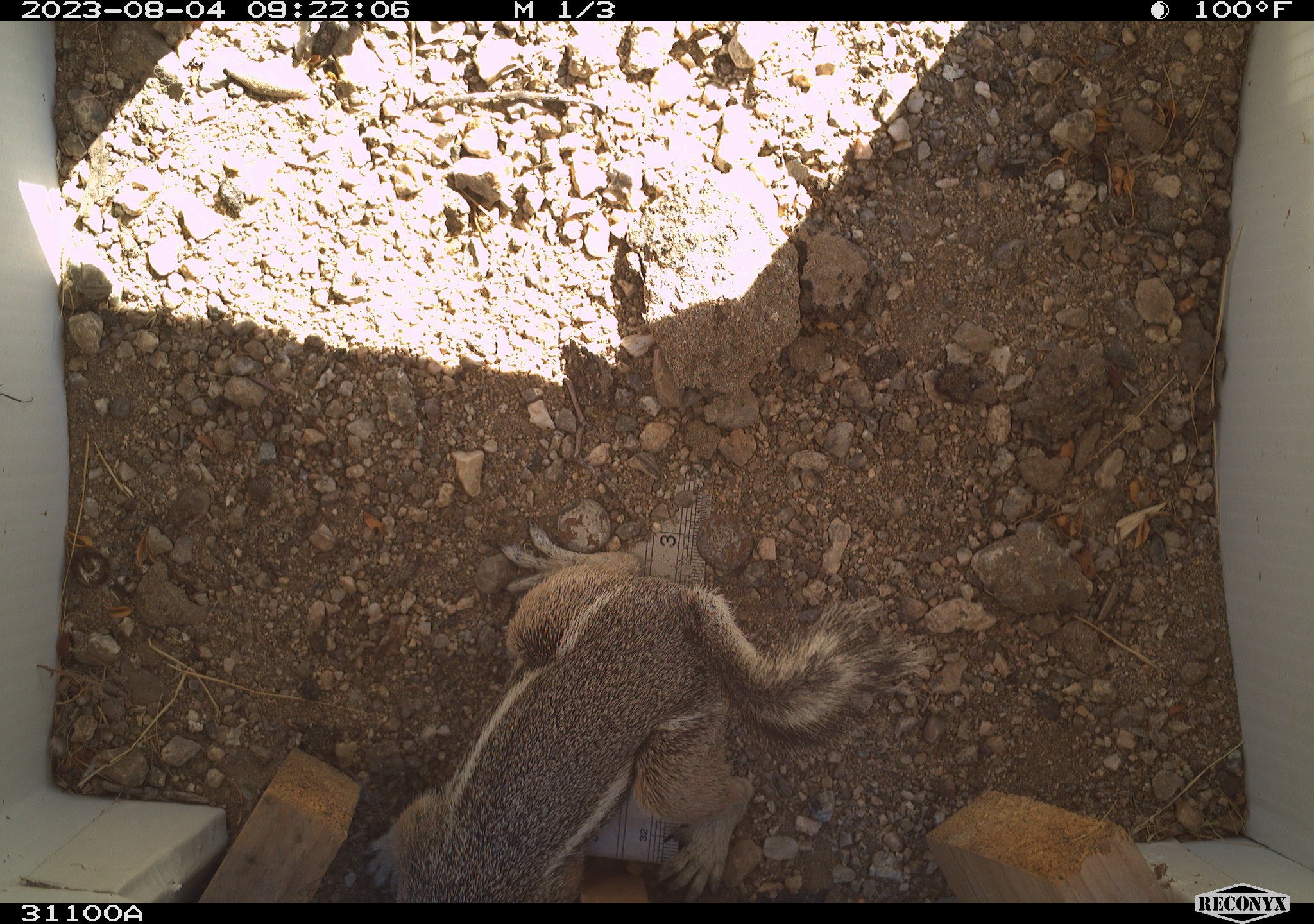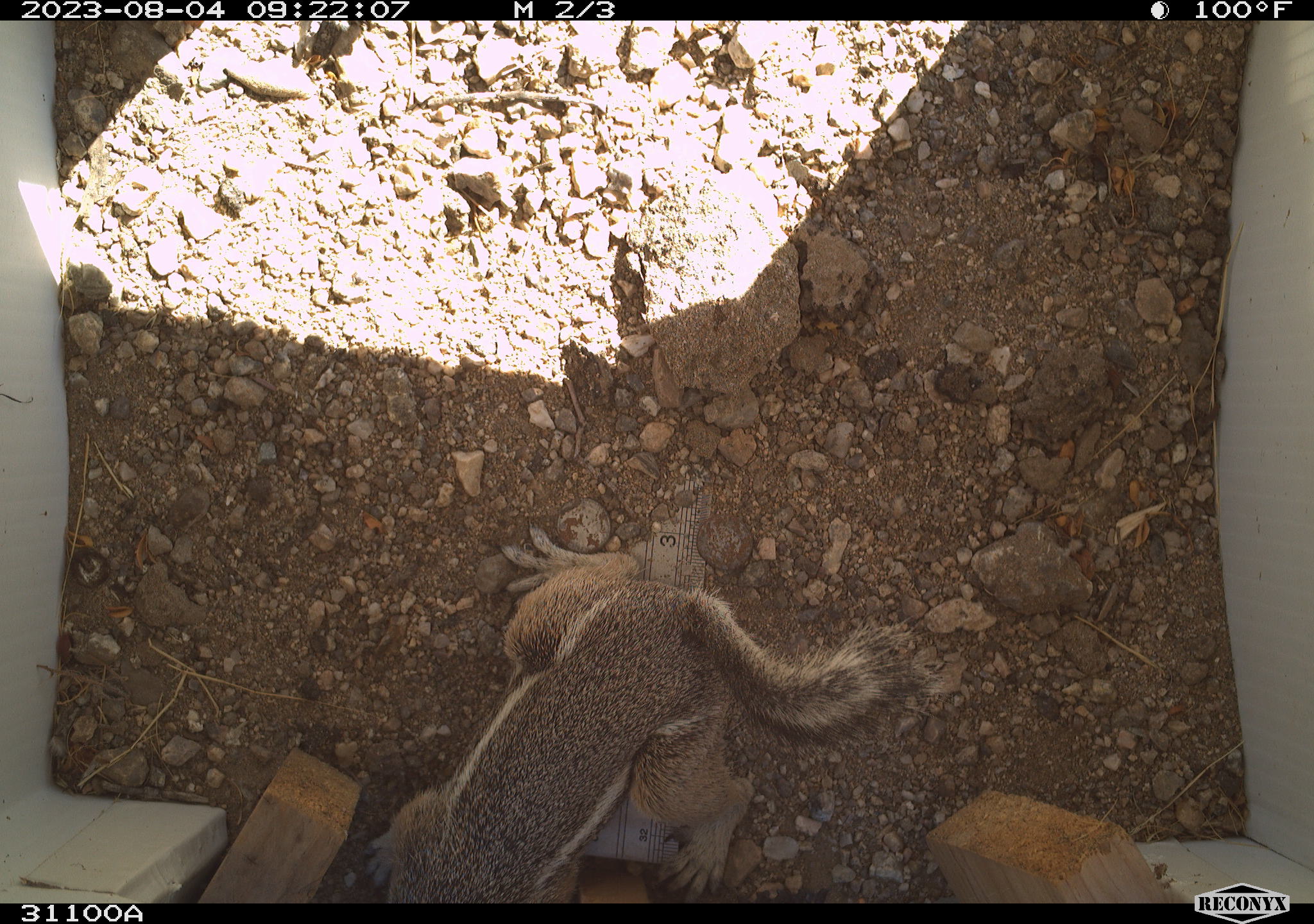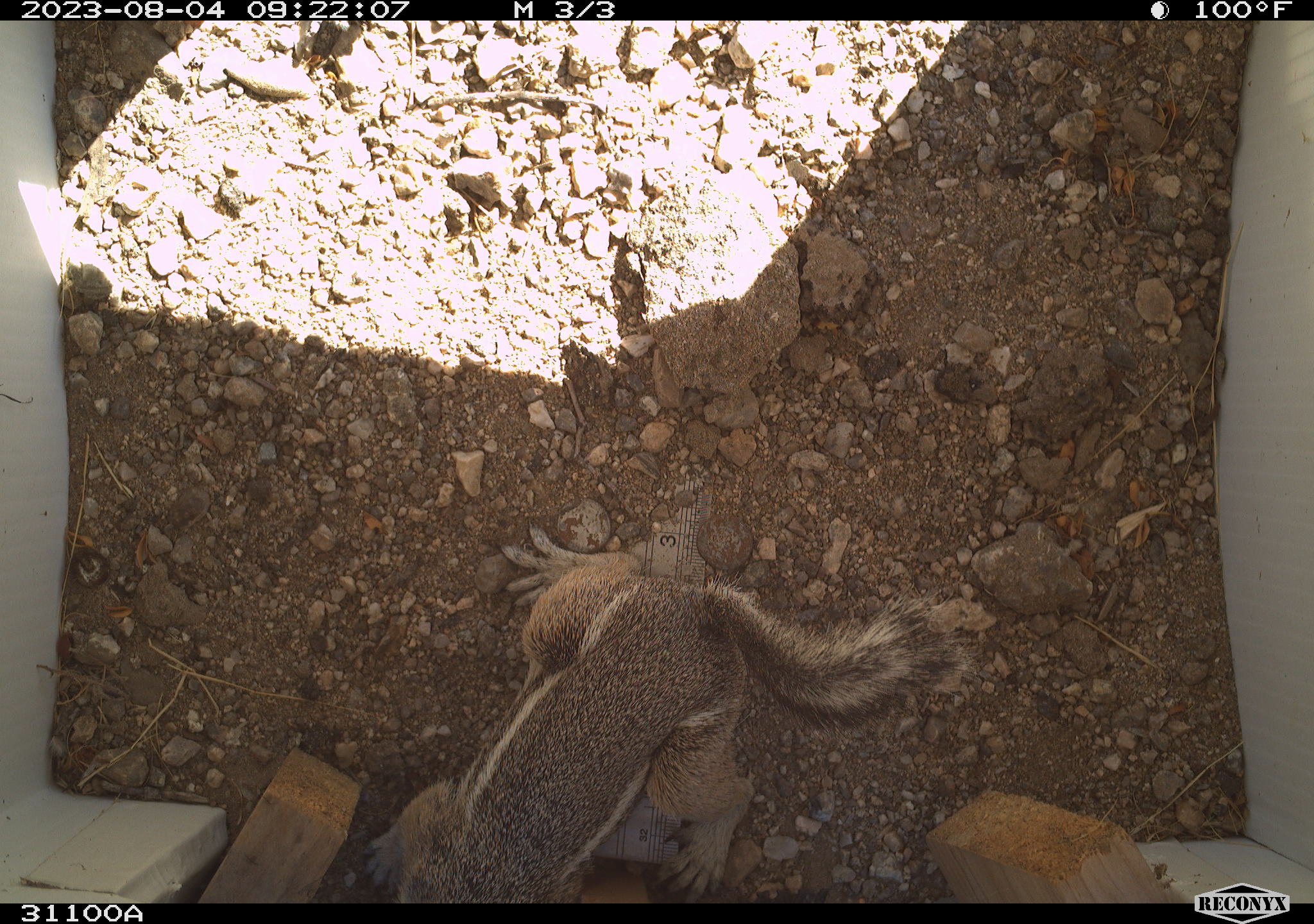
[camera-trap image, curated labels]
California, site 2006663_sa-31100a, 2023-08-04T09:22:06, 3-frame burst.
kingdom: Animalia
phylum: Chordata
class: Mammalia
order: Rodentia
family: Sciuridae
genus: Ammospermophilus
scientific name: Ammospermophilus leucurus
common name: white-tailed antelope squirrel